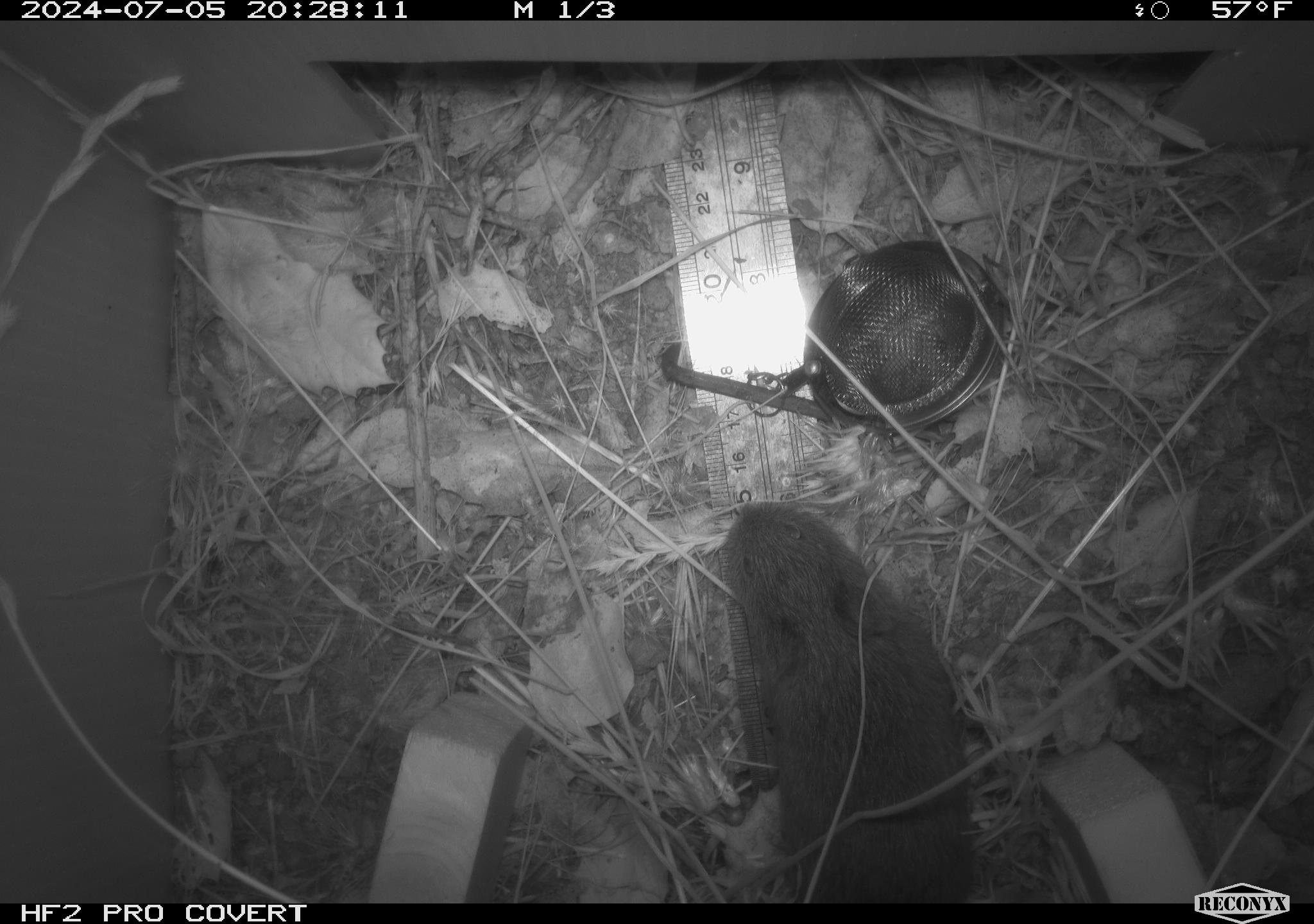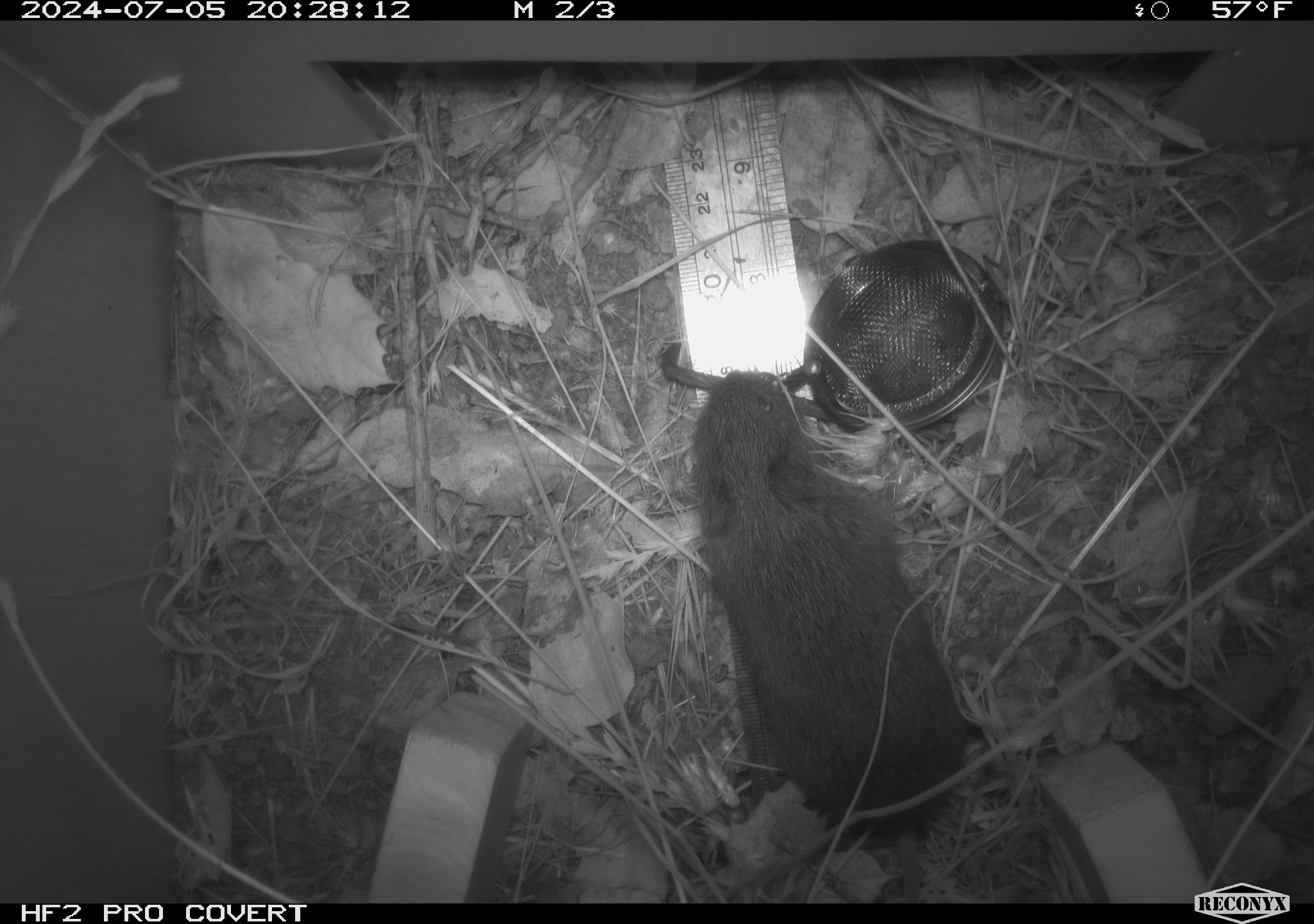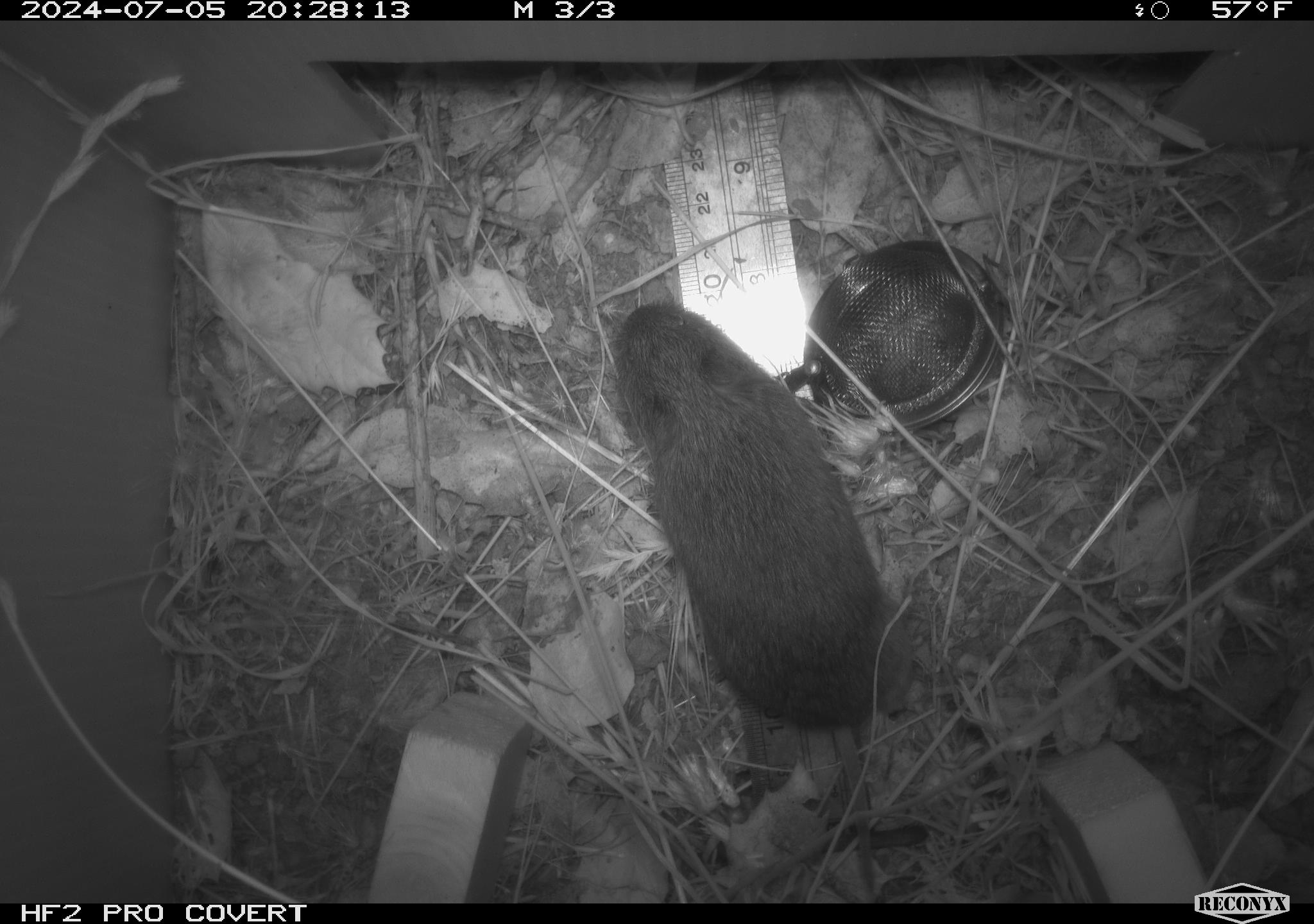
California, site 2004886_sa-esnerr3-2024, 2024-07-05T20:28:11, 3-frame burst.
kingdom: Animalia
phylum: Chordata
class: Mammalia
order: Rodentia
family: Cricetidae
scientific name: Cricetidae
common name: hamsters, voles, lemmings, and allies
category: cricetidae family